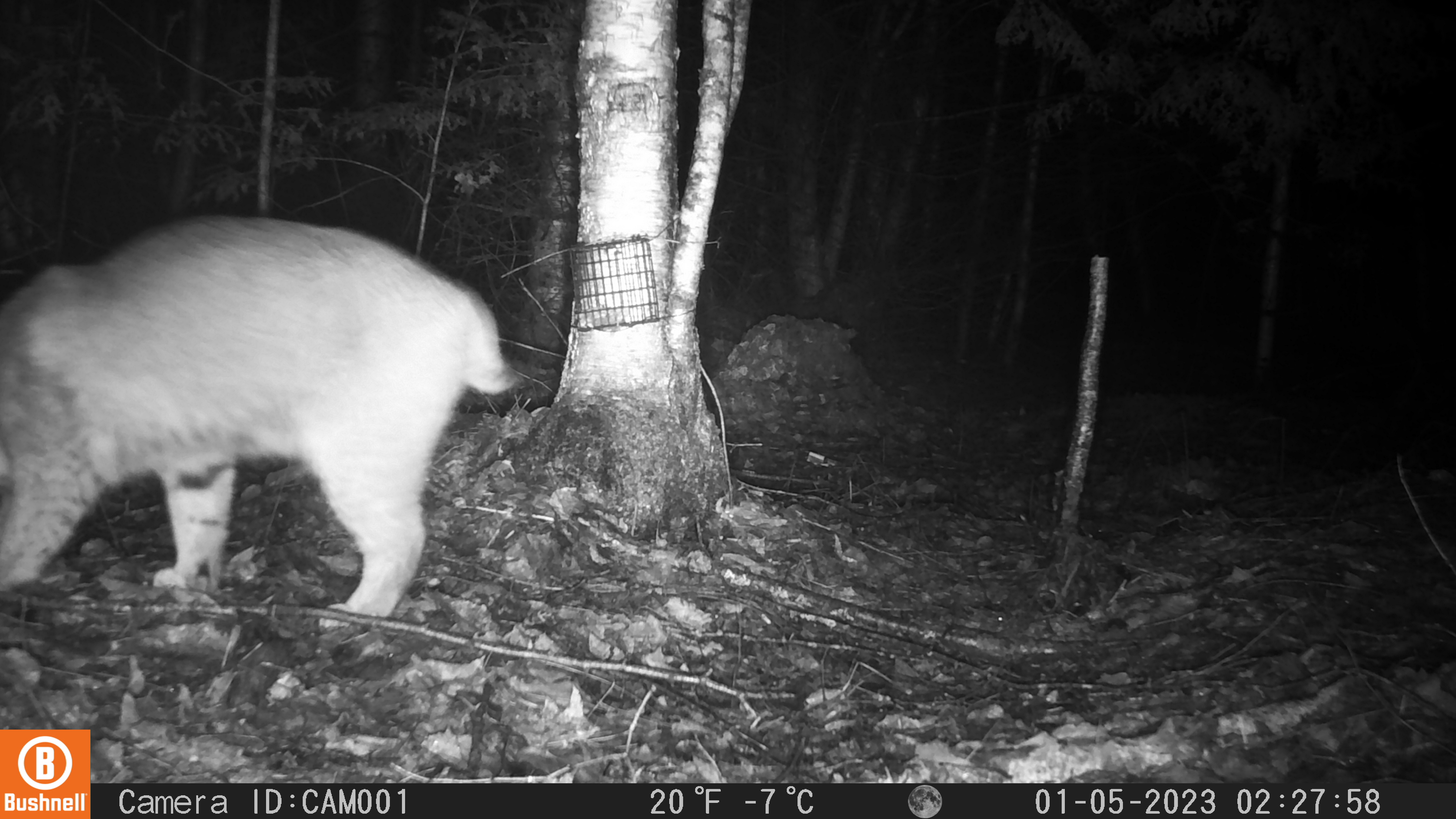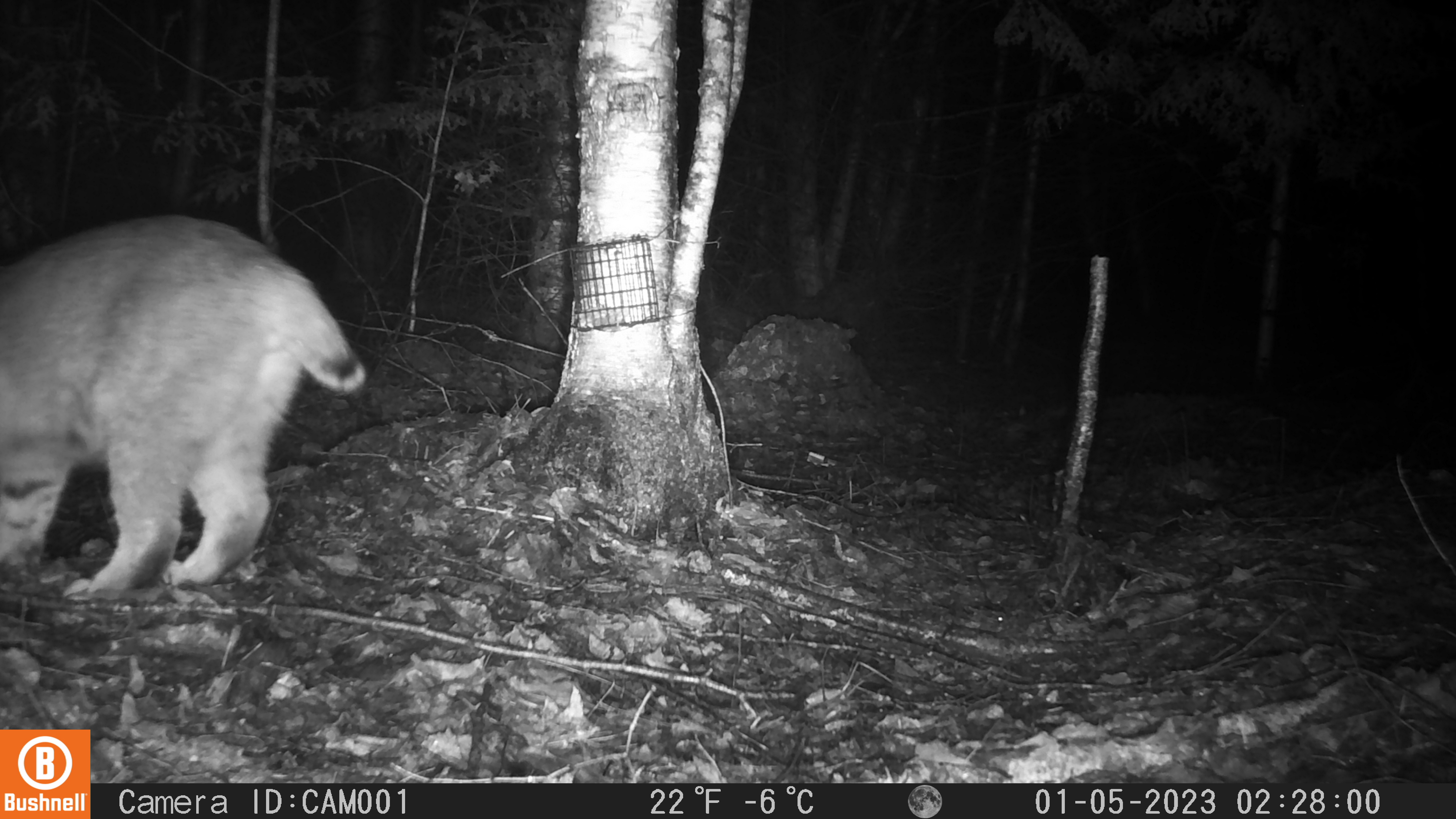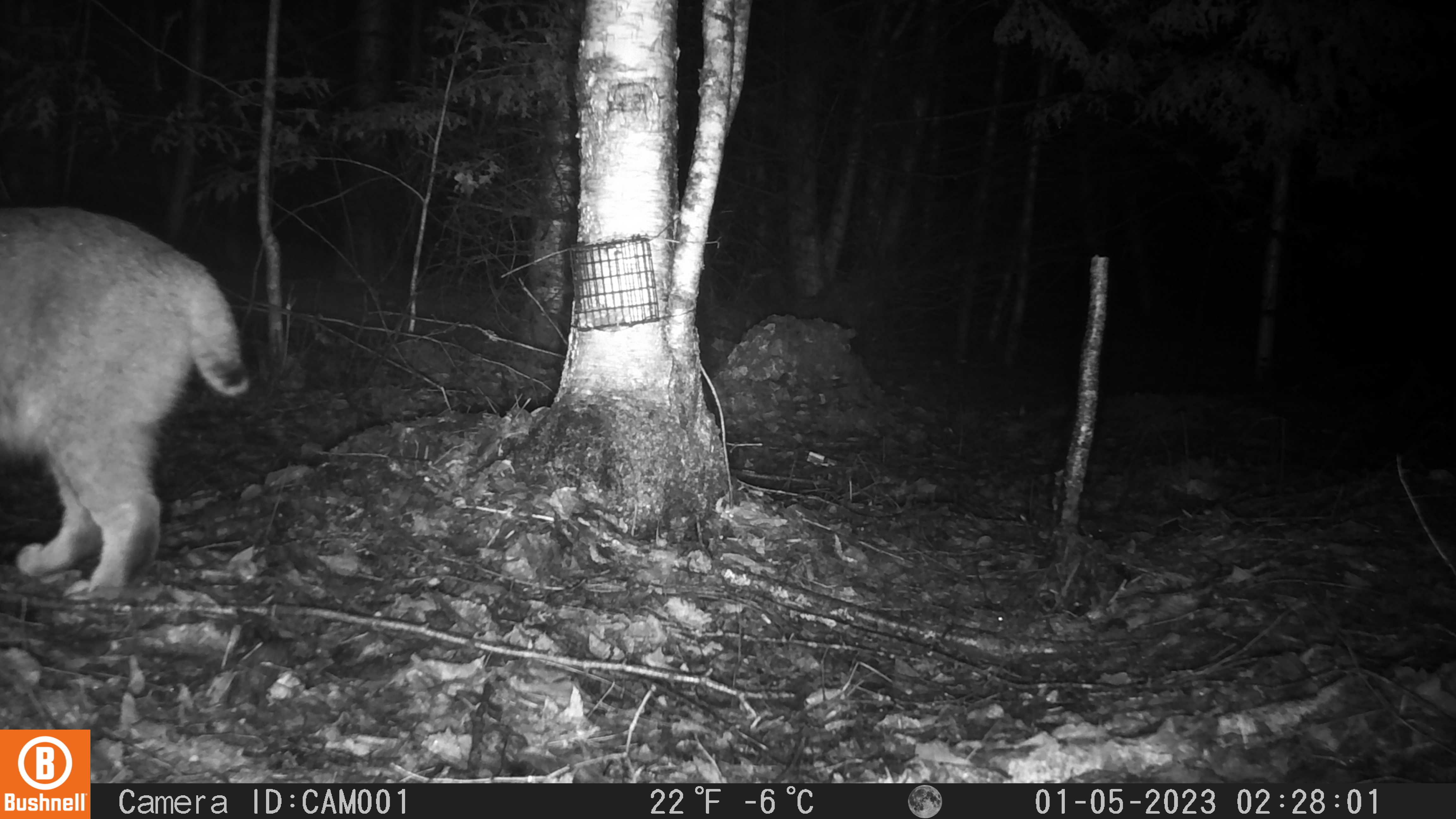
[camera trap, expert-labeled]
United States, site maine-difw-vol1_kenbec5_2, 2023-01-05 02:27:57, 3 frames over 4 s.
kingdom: Animalia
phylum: Chordata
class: Mammalia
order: Carnivora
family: Felidae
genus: Lynx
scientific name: Lynx rufus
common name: bobcat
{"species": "bobcat (Lynx rufus)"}